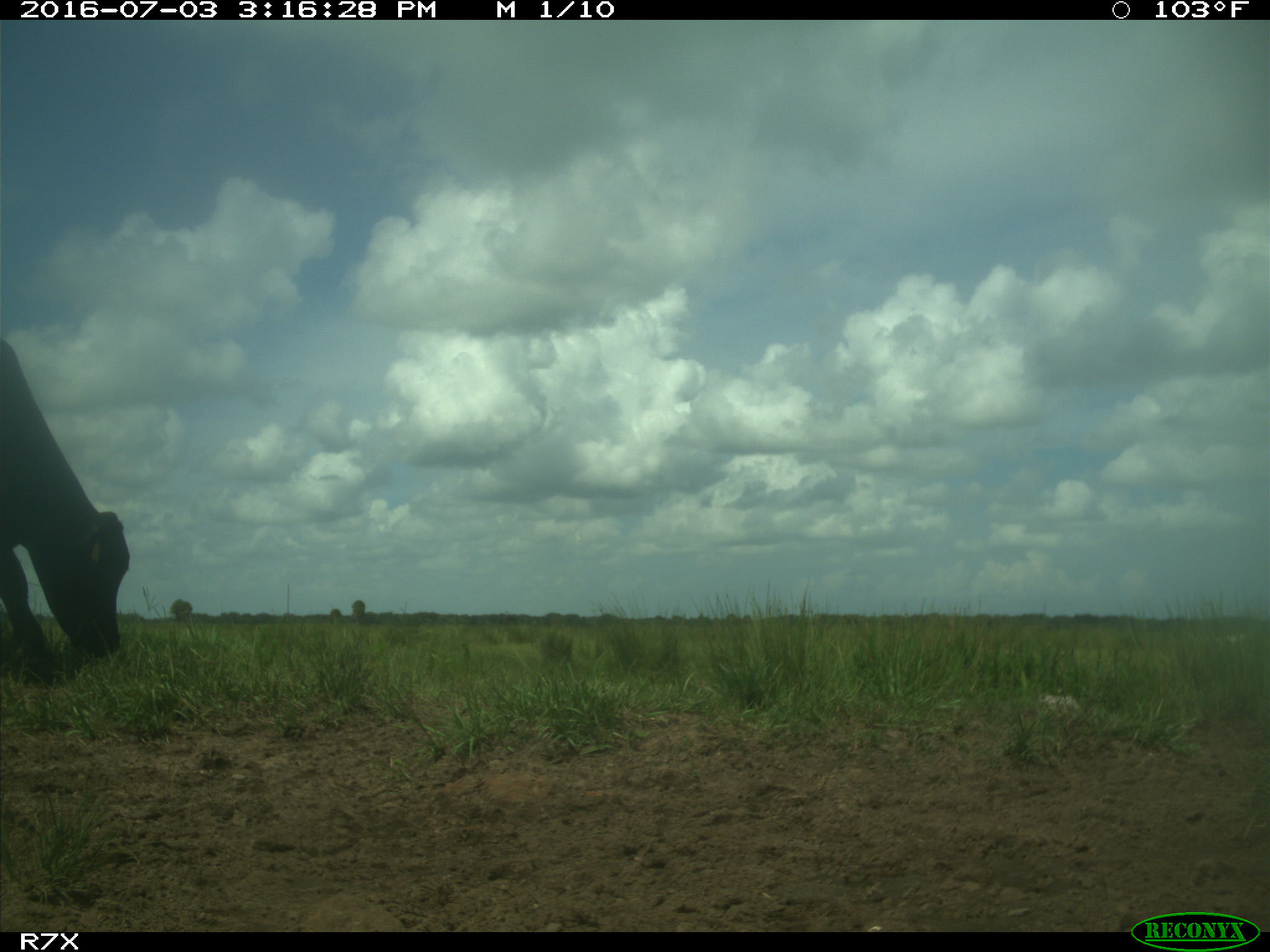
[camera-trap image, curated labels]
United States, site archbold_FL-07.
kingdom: Animalia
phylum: Chordata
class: Mammalia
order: Artiodactyla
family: Bovidae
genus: Bos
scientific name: Bos taurus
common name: domestic cow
Bos taurus (domestic cow).